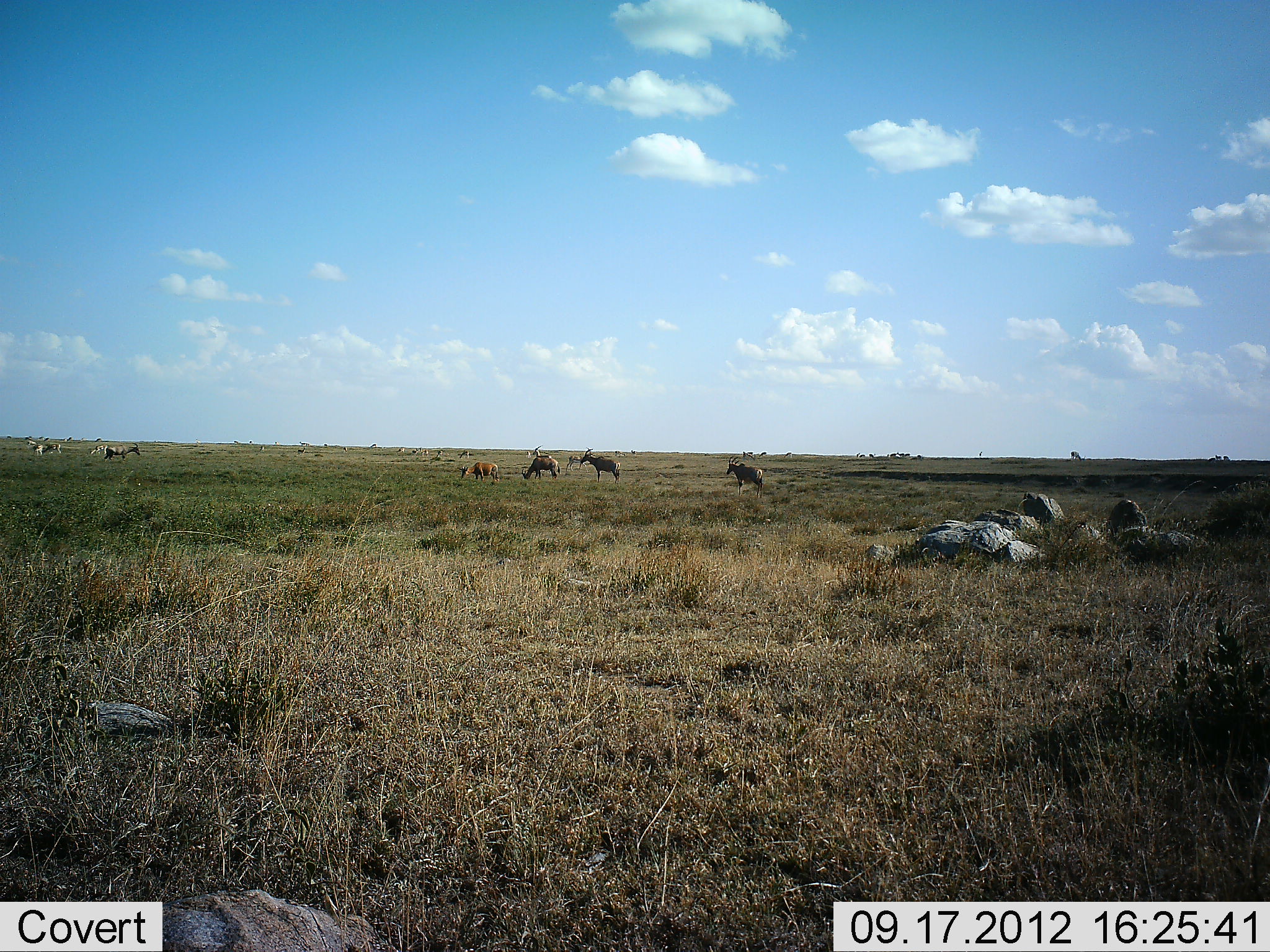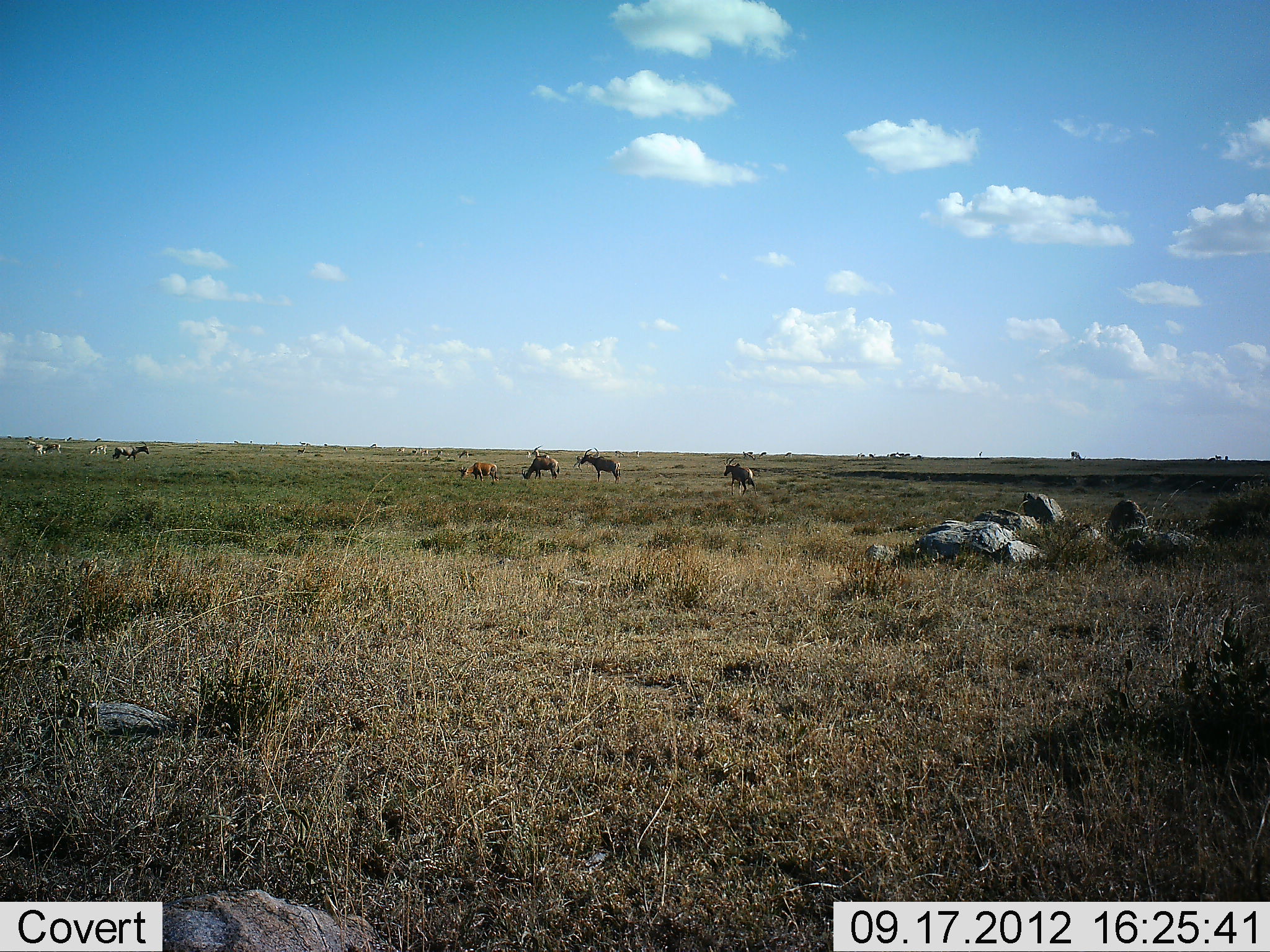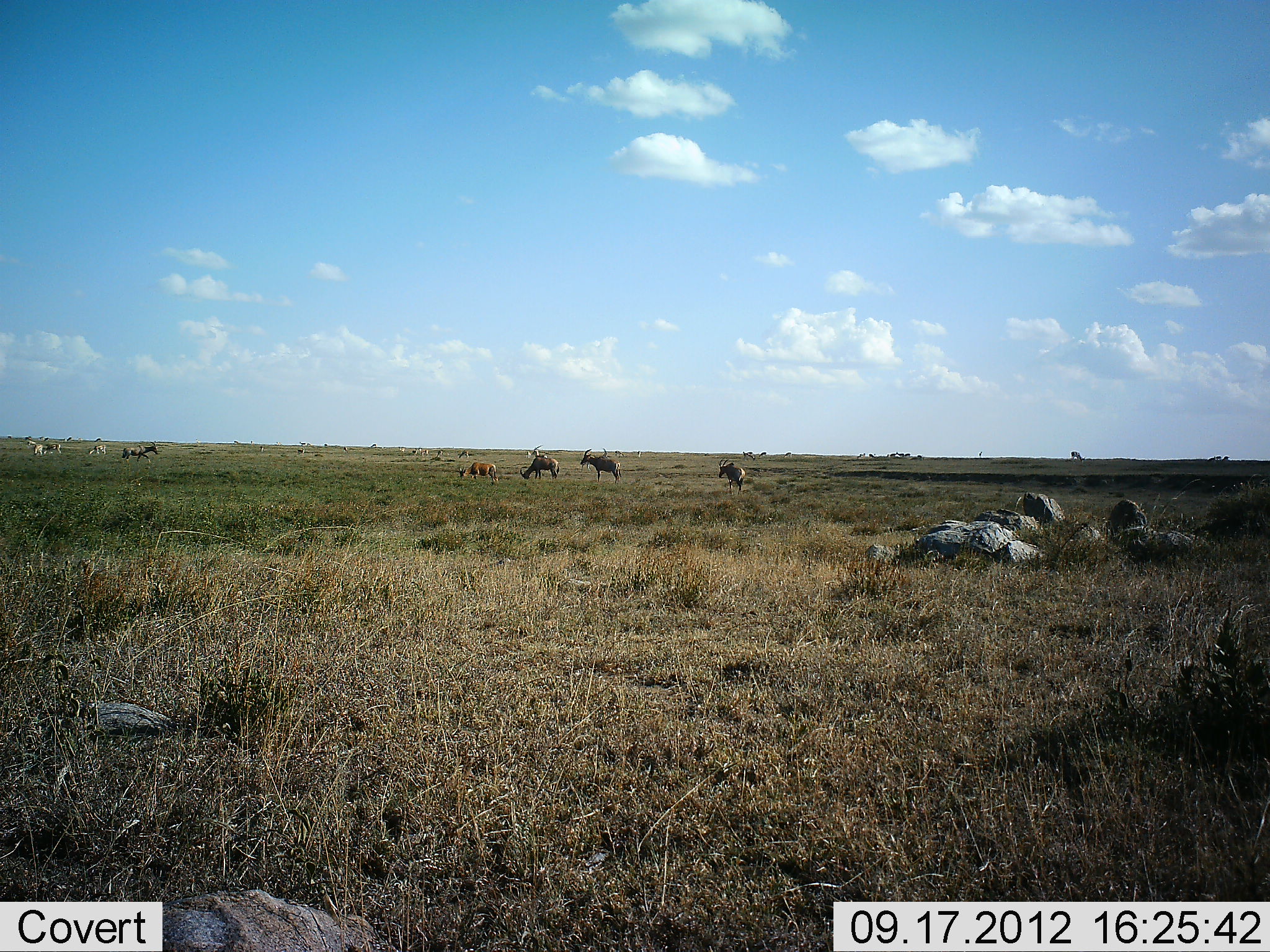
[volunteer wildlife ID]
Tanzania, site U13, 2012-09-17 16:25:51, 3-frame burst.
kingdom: Animalia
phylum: Chordata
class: Mammalia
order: Artiodactyla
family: Bovidae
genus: Damaliscus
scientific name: Damaliscus lunatus jimela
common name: topi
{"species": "topi (Damaliscus lunatus jimela)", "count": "5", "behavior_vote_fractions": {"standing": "43%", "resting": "0%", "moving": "57%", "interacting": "0%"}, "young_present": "14%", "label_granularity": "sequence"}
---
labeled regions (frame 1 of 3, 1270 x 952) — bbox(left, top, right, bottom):
animal: bbox(725, 455, 766, 500); bbox(580, 447, 622, 485); bbox(521, 455, 563, 482); bbox(459, 460, 501, 484)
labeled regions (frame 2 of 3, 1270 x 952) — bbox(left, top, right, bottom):
animal: bbox(719, 455, 762, 500); bbox(578, 447, 622, 487); bbox(456, 461, 501, 485); bbox(521, 455, 560, 480)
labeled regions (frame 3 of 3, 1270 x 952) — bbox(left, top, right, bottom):
animal: bbox(579, 448, 623, 485); bbox(715, 455, 747, 495); bbox(517, 456, 561, 480); bbox(454, 461, 499, 484); bbox(120, 441, 159, 465)